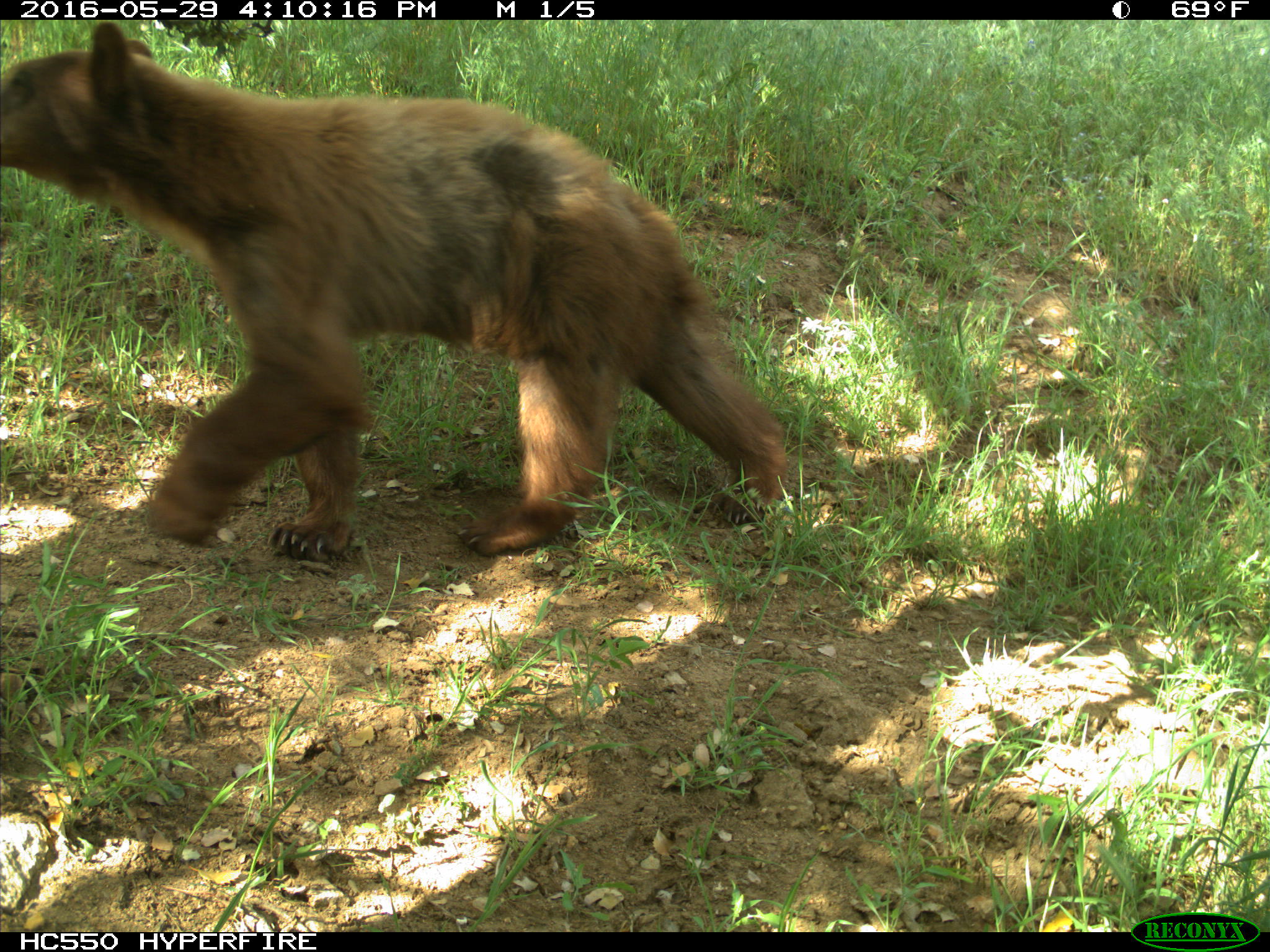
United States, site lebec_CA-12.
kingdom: Animalia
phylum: Chordata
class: Mammalia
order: Carnivora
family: Ursidae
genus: Ursus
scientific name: Ursus americanus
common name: american black bear